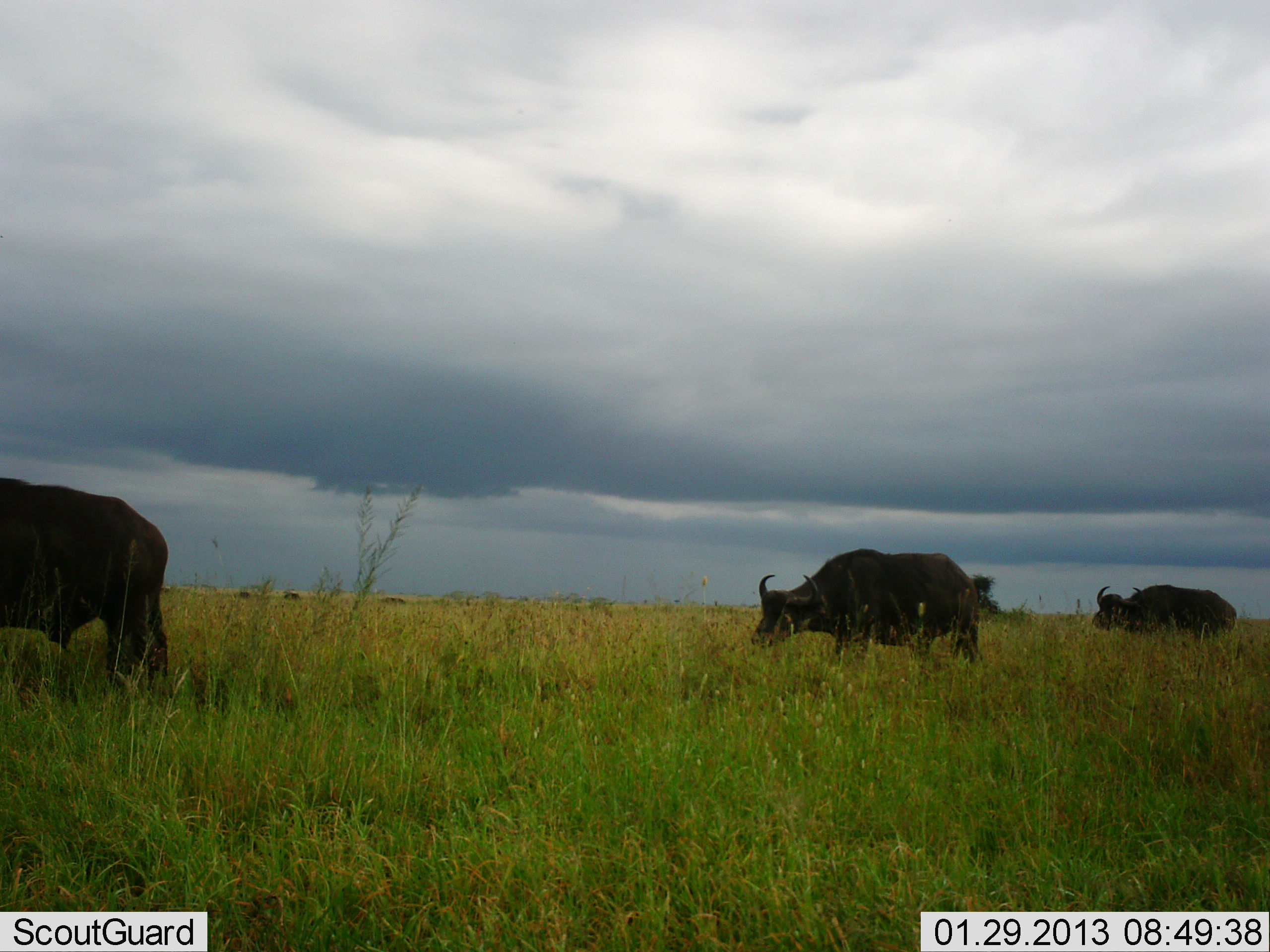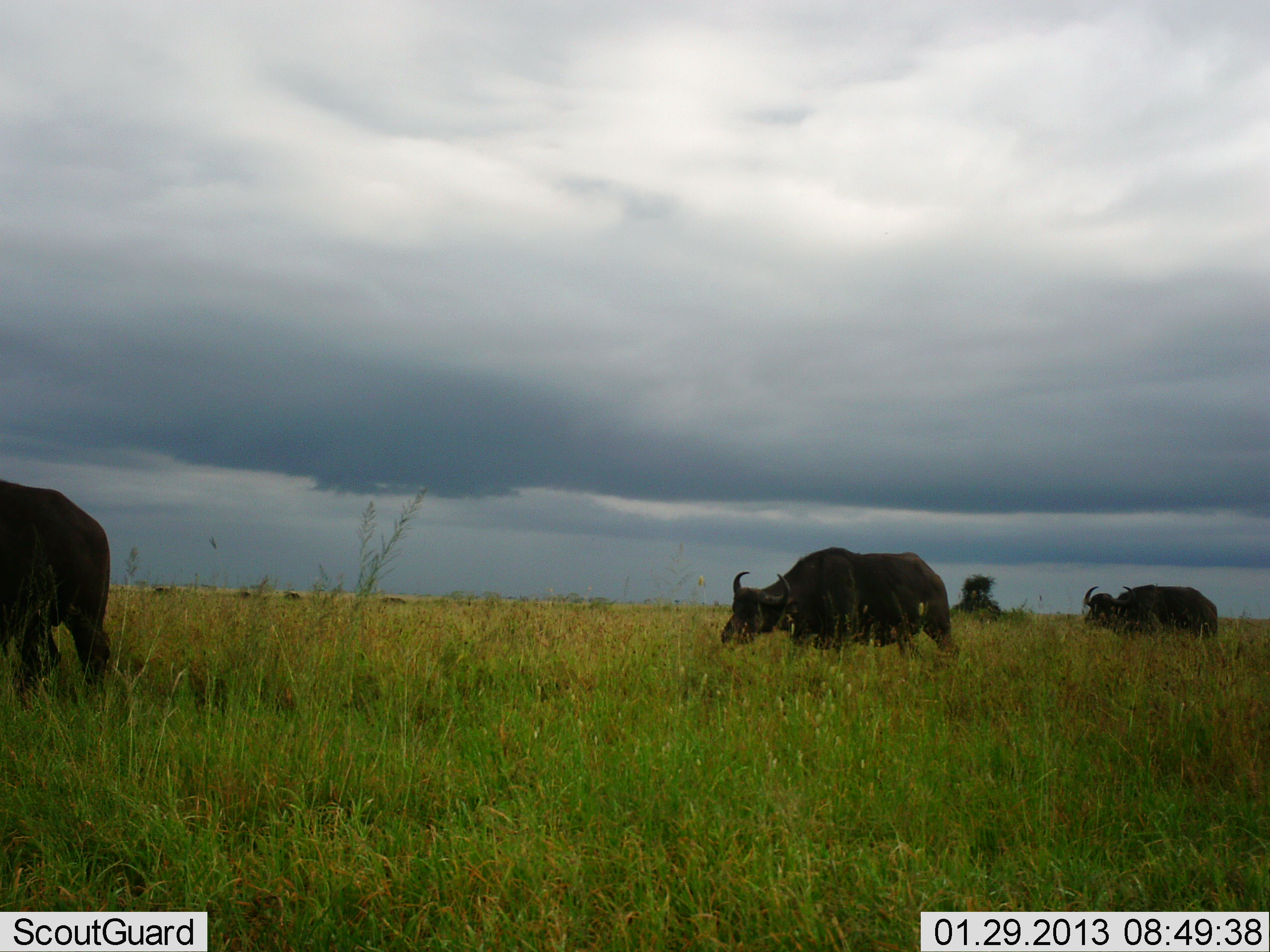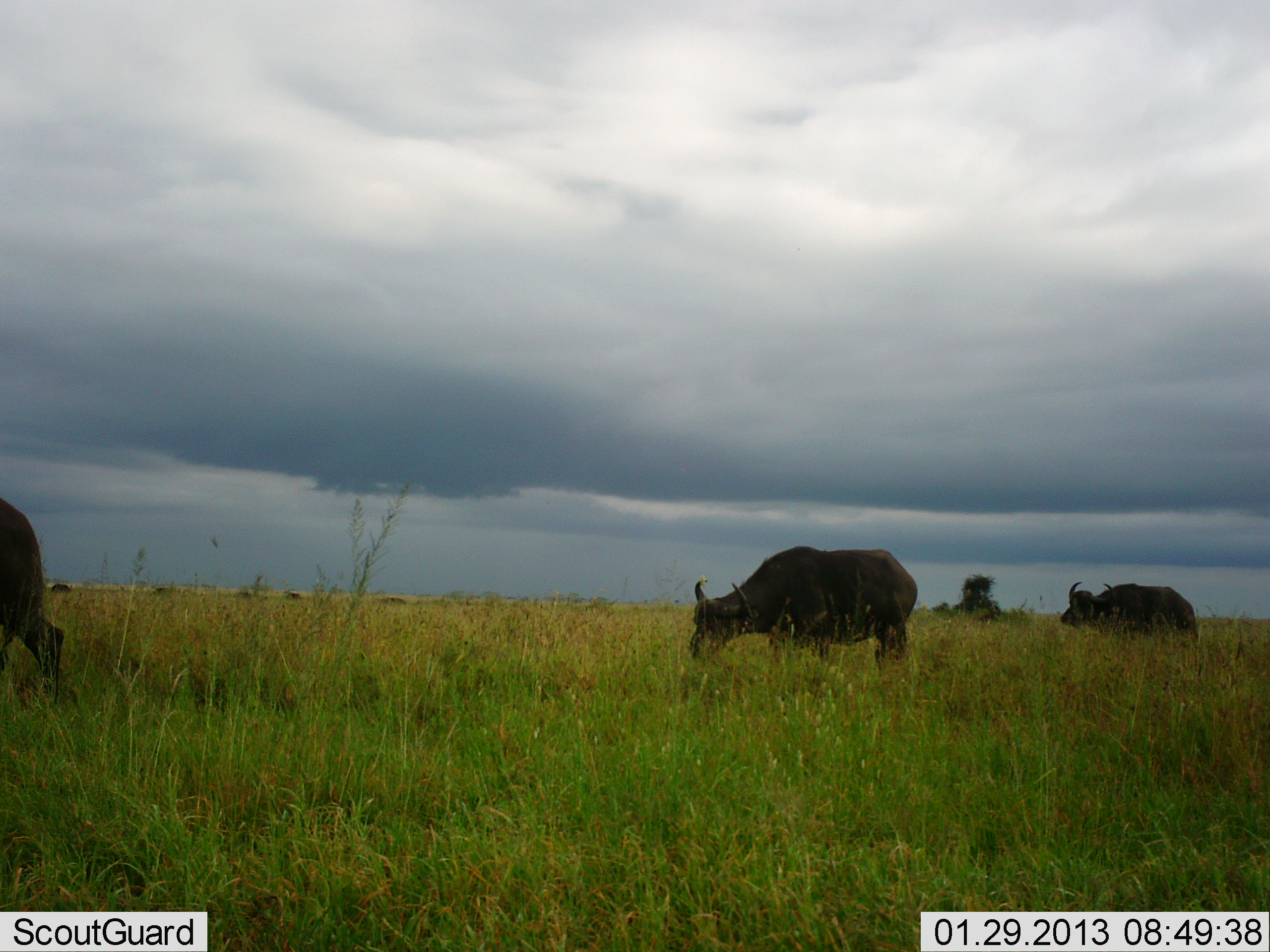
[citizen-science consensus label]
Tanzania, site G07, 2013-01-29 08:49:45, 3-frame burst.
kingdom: Animalia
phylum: Chordata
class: Mammalia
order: Artiodactyla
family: Bovidae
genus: Syncerus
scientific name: Syncerus caffer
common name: cape buffalo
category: buffalo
Buffalo (cape buffalo) (Syncerus caffer), count 3. Behavior (volunteer vote fractions): standing 5%, resting 0%, moving 81%, interacting 0%. Young present (vote fraction): 0%. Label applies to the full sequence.